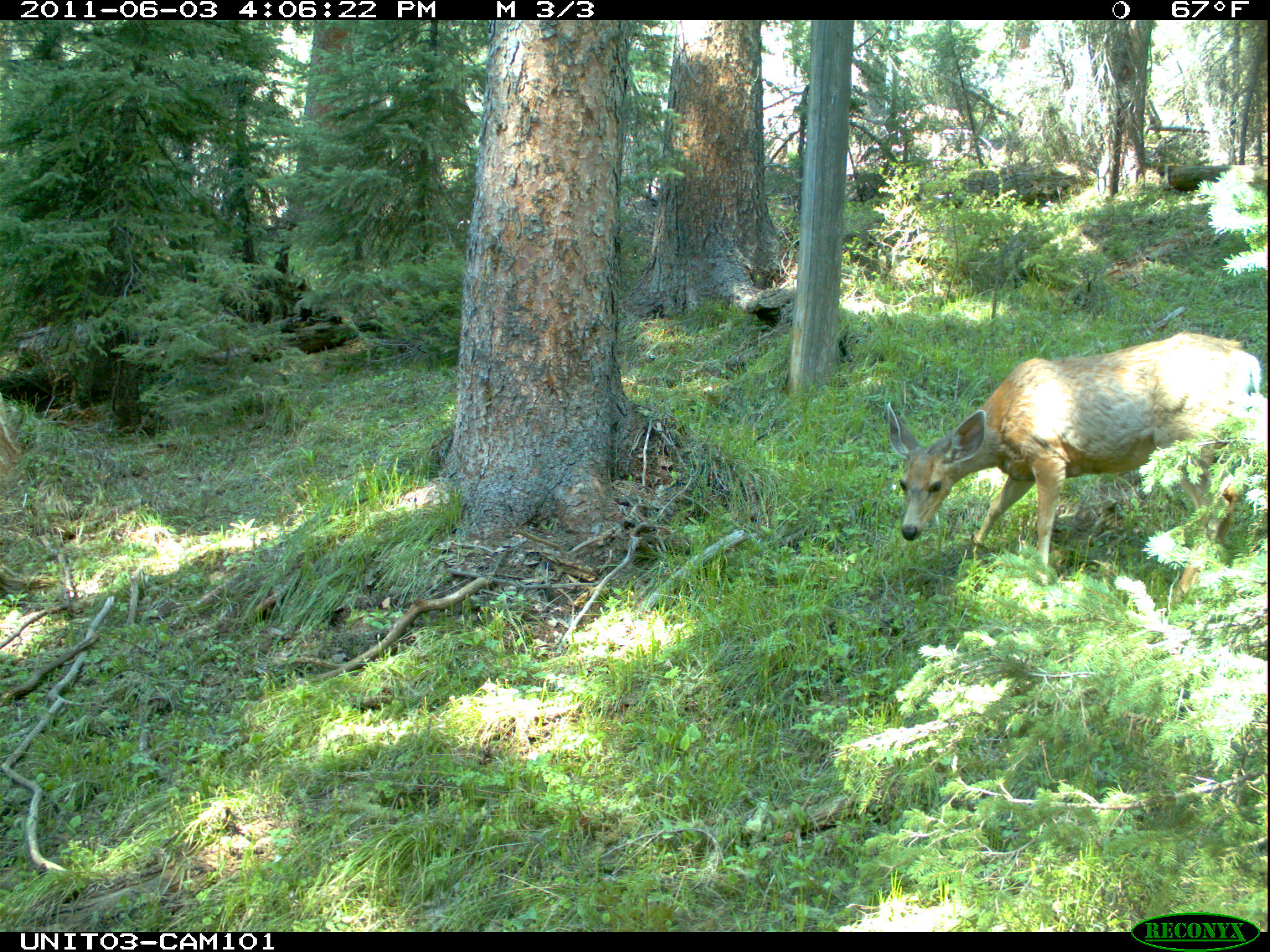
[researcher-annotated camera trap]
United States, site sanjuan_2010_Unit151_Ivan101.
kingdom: Animalia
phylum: Chordata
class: Mammalia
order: Artiodactyla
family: Cervidae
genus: Odocoileus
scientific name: Odocoileus hemionus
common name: mule deer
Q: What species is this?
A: Odocoileus hemionus (mule deer).